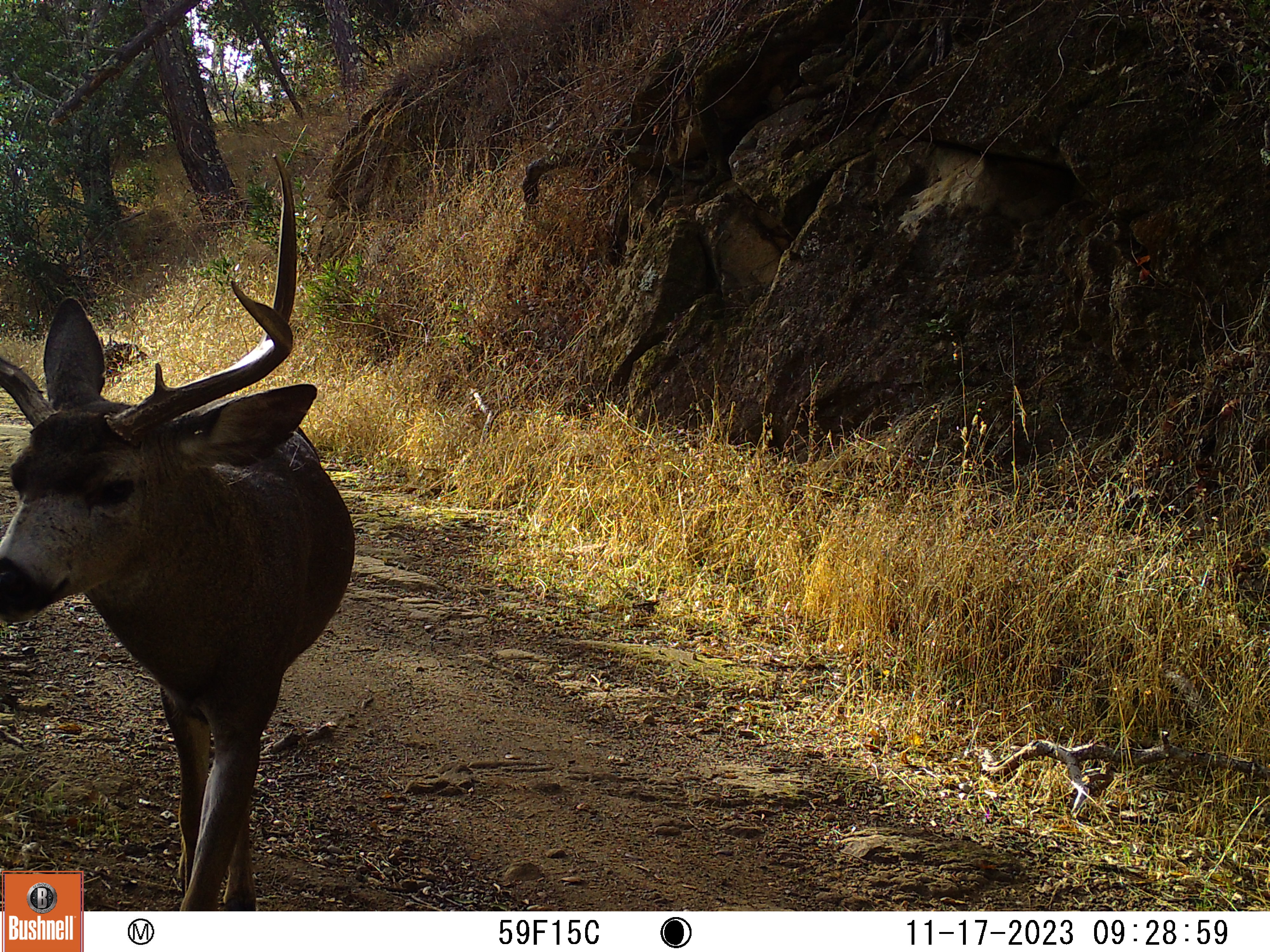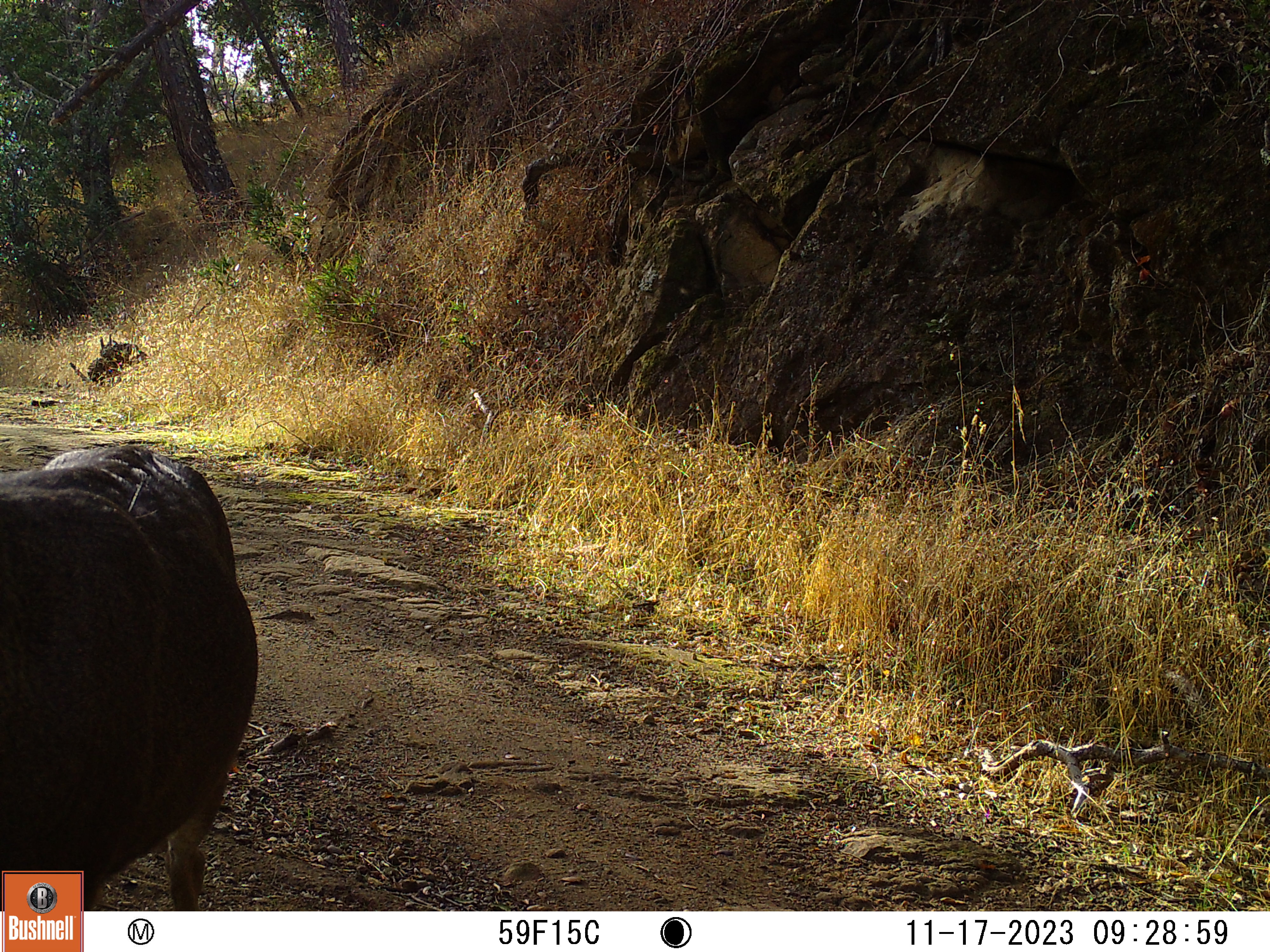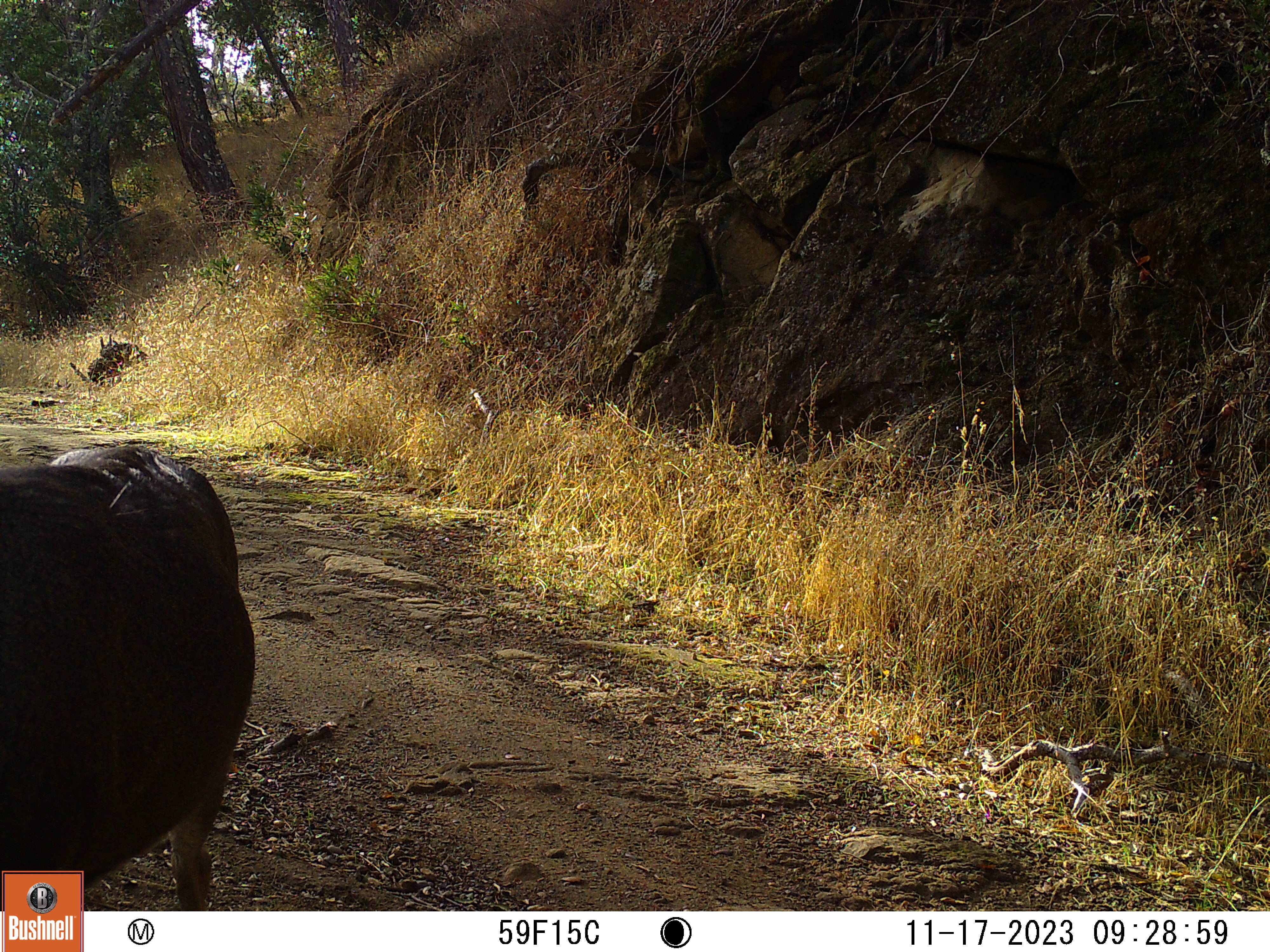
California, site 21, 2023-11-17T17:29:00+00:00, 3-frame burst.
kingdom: Animalia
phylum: Chordata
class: Mammalia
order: Artiodactyla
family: Cervidae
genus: Odocoileus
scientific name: Odocoileus hemionus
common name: mule deer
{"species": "mule deer (Odocoileus hemionus)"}